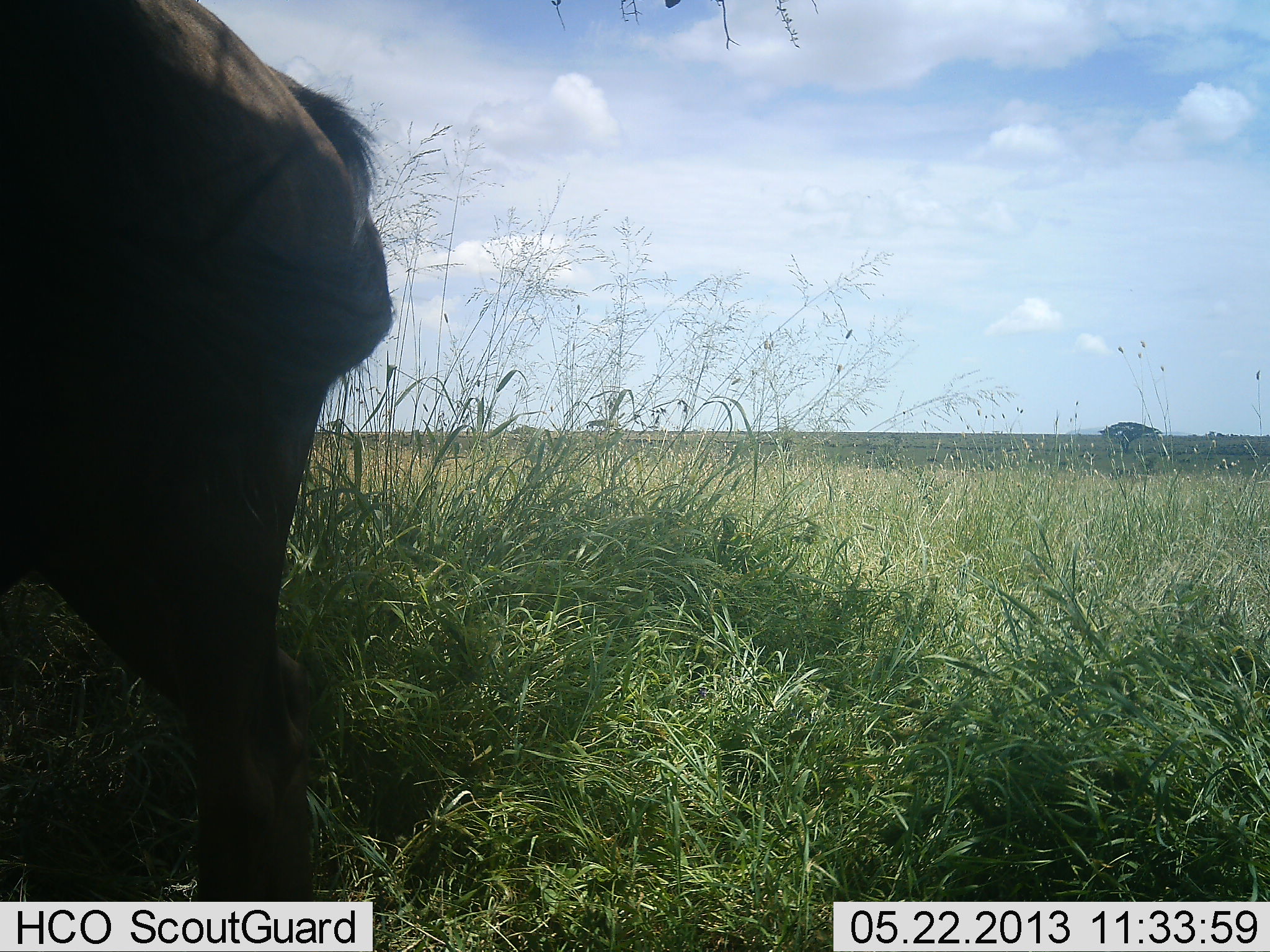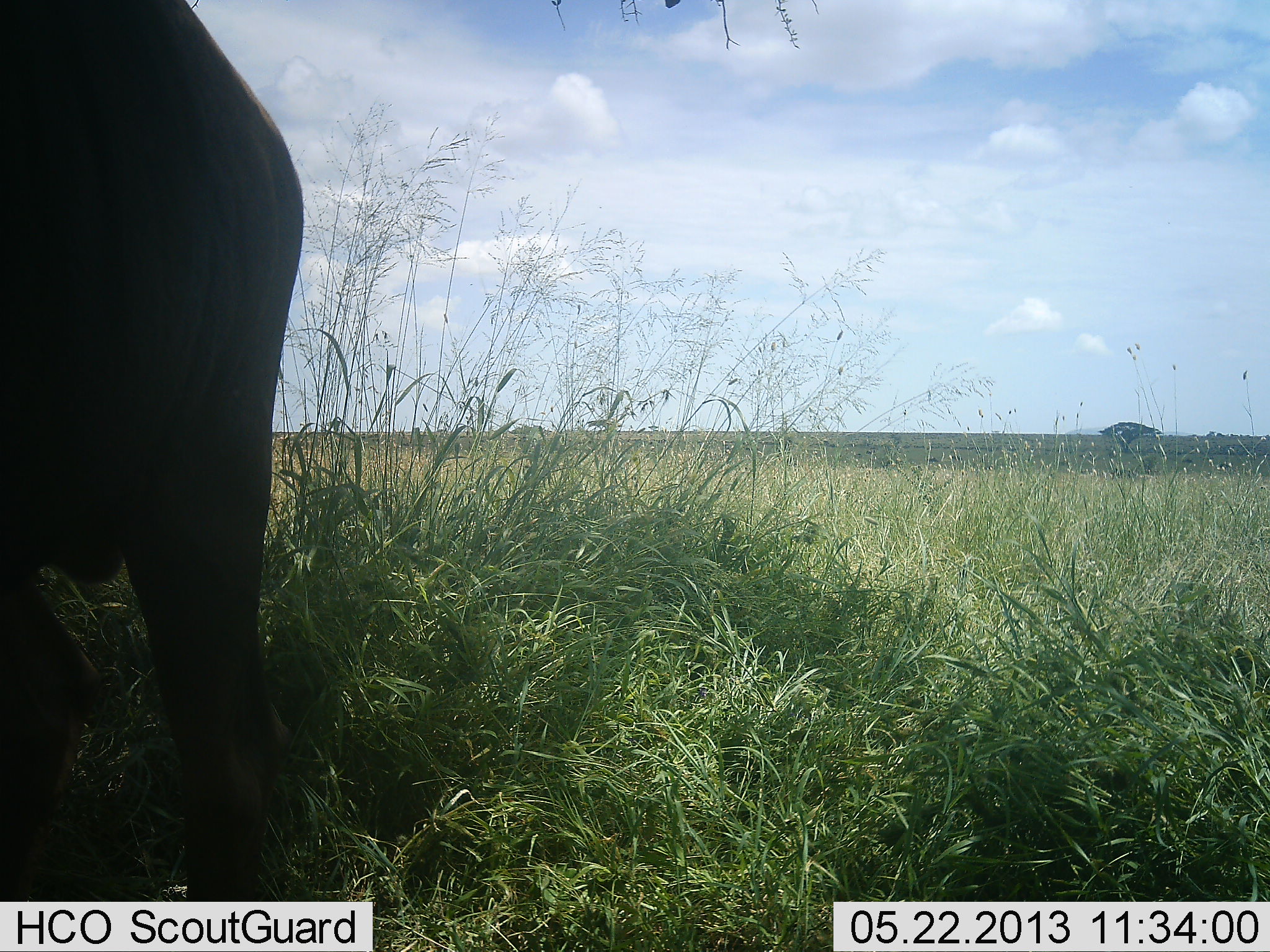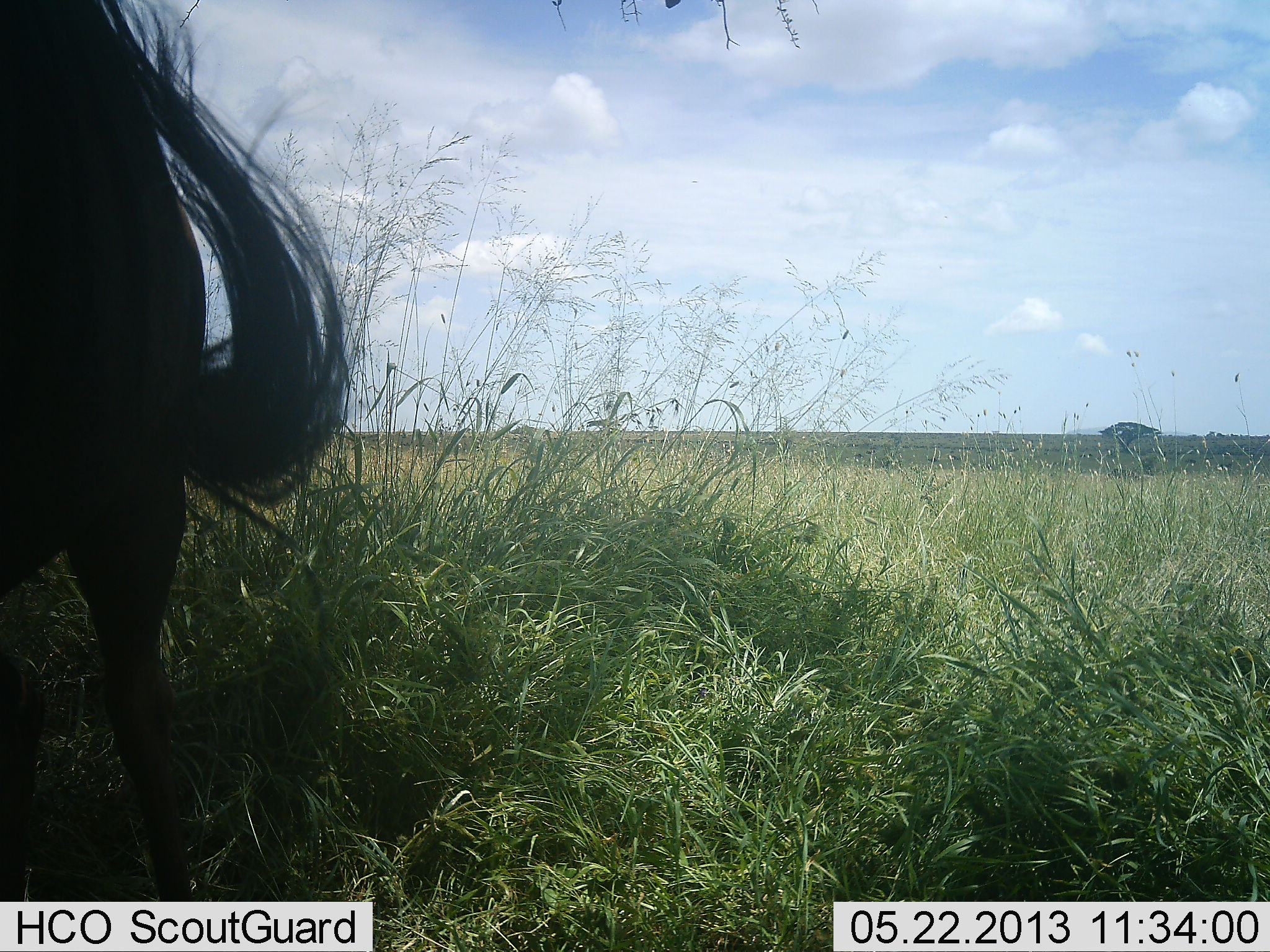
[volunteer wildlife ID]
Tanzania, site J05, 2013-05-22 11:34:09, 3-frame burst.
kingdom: Animalia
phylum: Chordata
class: Mammalia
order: Artiodactyla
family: Bovidae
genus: Connochaetes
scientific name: Connochaetes taurinus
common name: blue wildebeest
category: wildebeest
Wildebeest (blue wildebeest) (Connochaetes taurinus), count 1. Behavior (volunteer vote fractions): standing 73%, resting 0%, moving 36%, interacting 0%. Young present (vote fraction): 0%. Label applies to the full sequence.